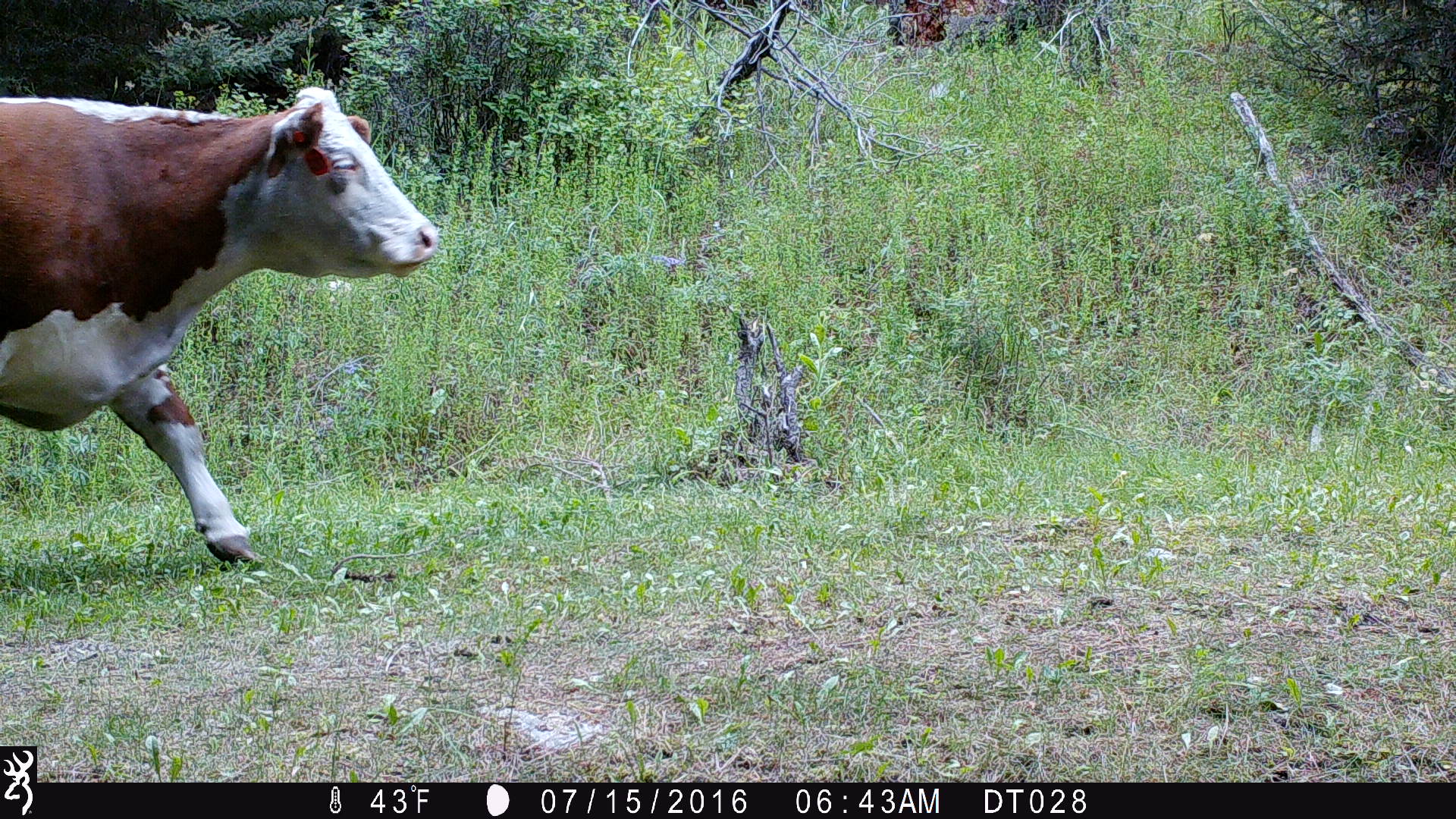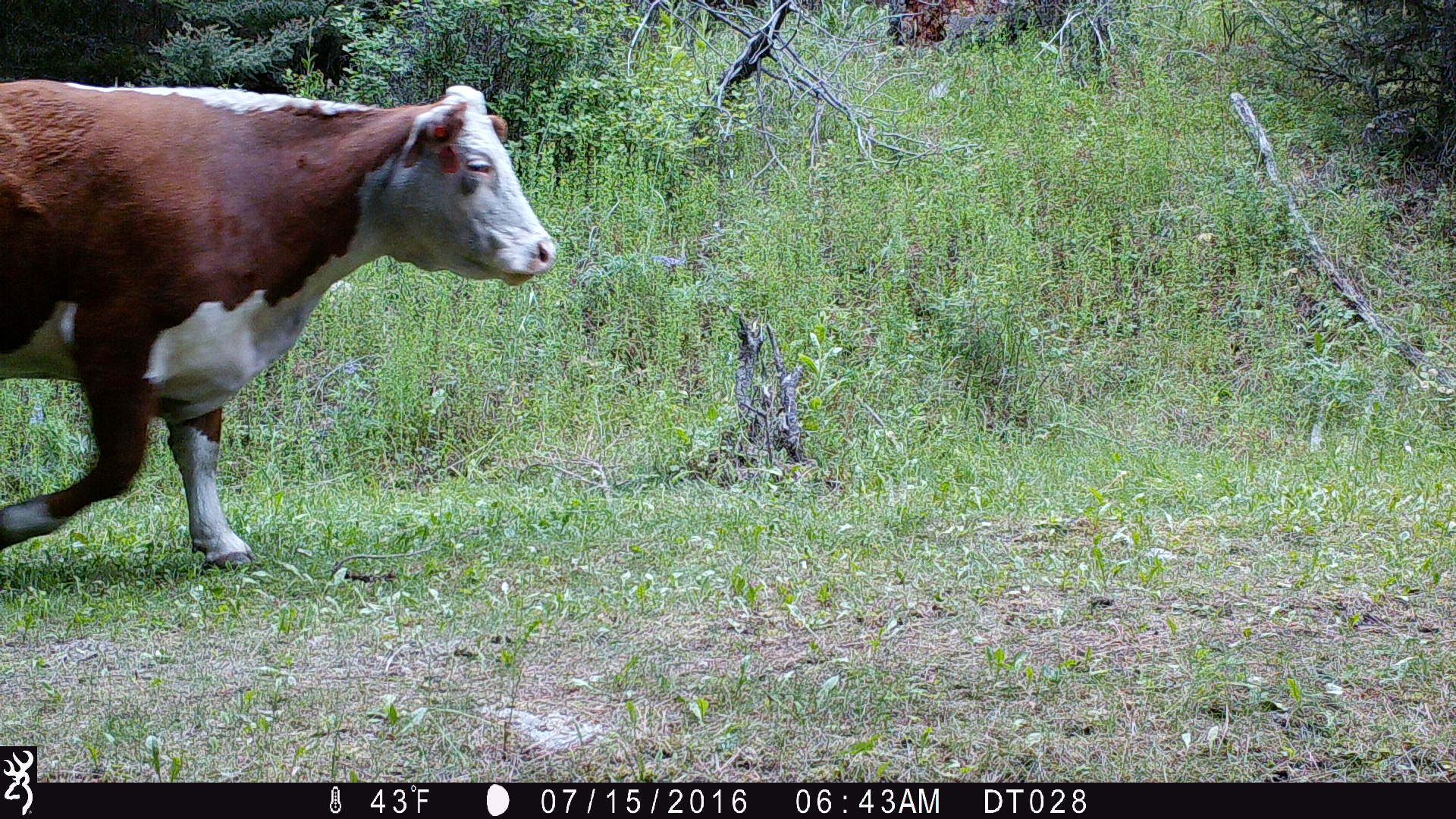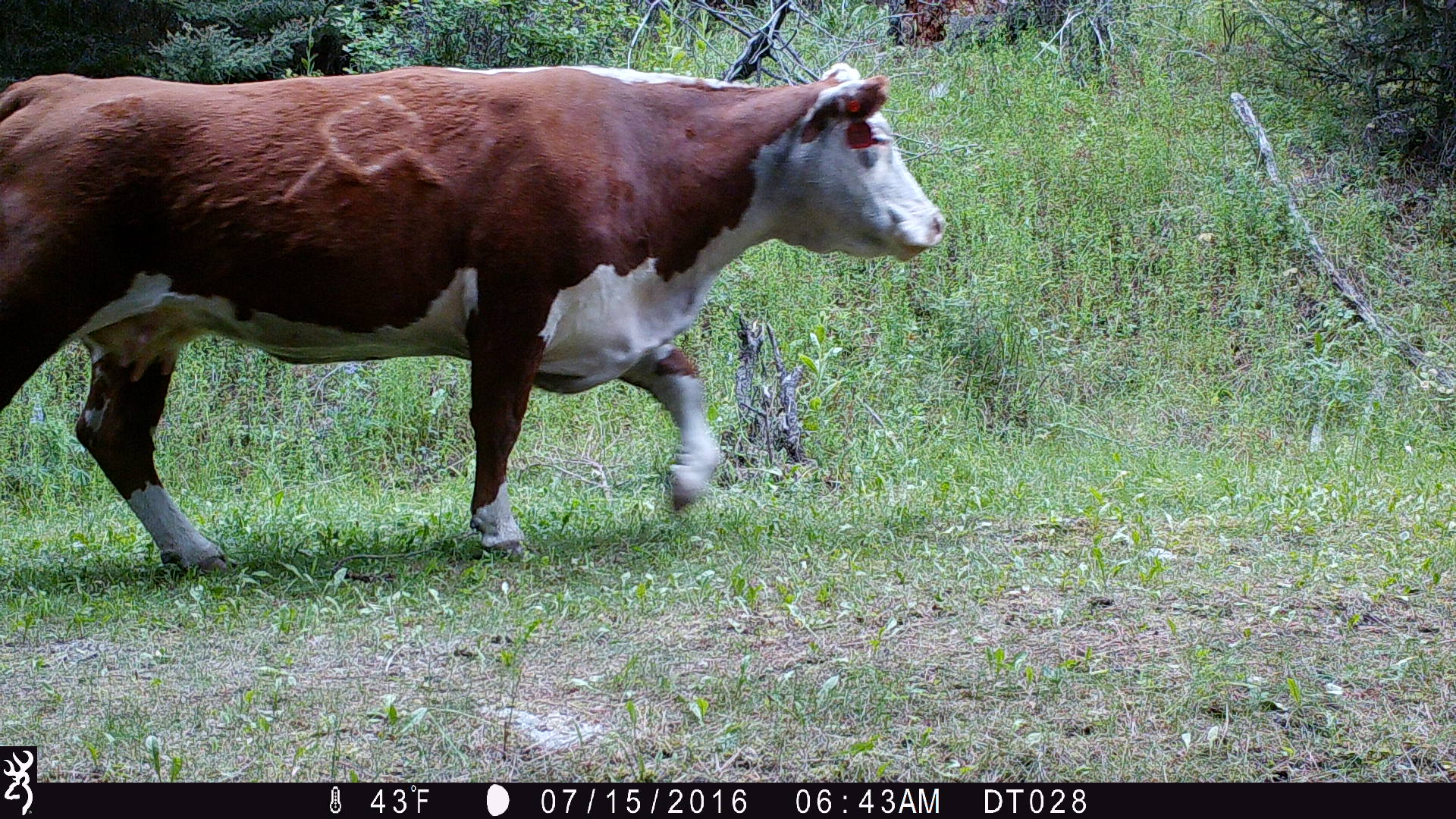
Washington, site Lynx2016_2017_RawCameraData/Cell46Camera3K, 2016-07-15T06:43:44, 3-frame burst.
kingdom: Animalia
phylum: Chordata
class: Mammalia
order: Artiodactyla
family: Bovidae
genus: Bos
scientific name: Bos taurus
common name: domestic cattle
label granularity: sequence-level